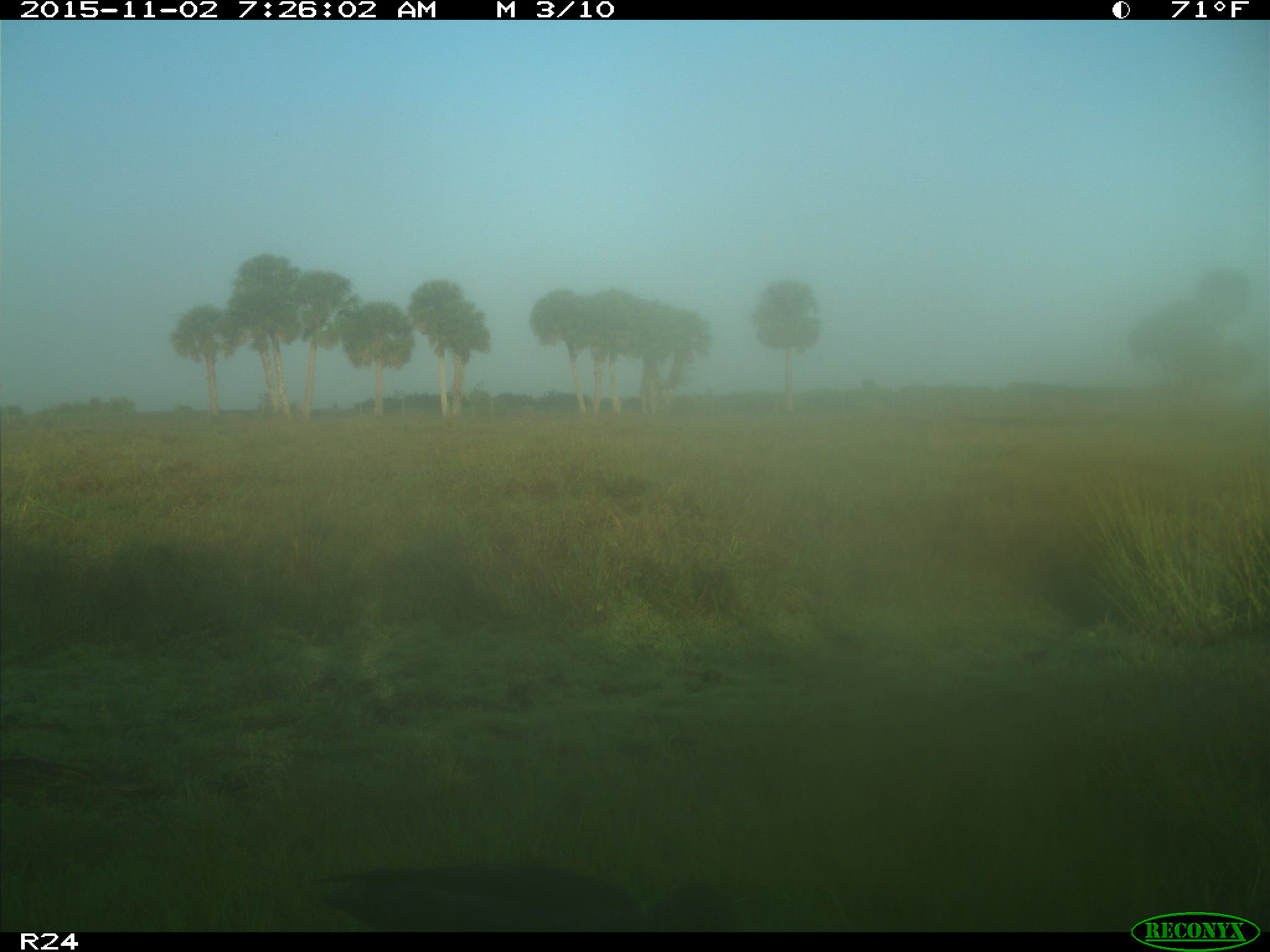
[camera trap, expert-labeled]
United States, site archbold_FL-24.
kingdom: Animalia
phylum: Chordata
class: Aves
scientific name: Aves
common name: birds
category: unidentified bird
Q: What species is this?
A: Unidentified bird (birds) (Aves).